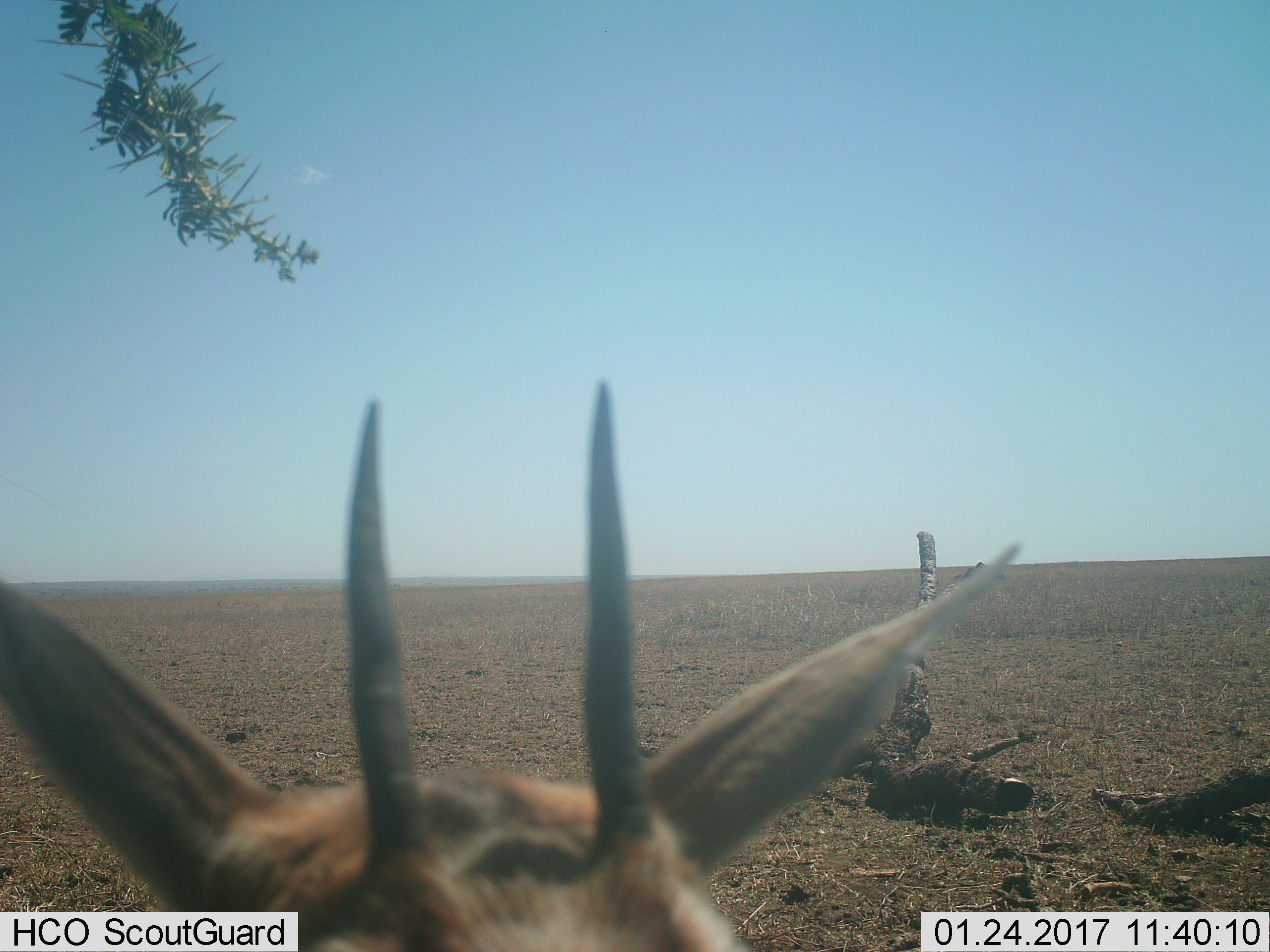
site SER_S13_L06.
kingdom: Animalia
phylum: Chordata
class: Mammalia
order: Artiodactyla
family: Bovidae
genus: Eudorcas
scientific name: Eudorcas thomsonii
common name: thomson's gazelle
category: gazellethomsons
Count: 1.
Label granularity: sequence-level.